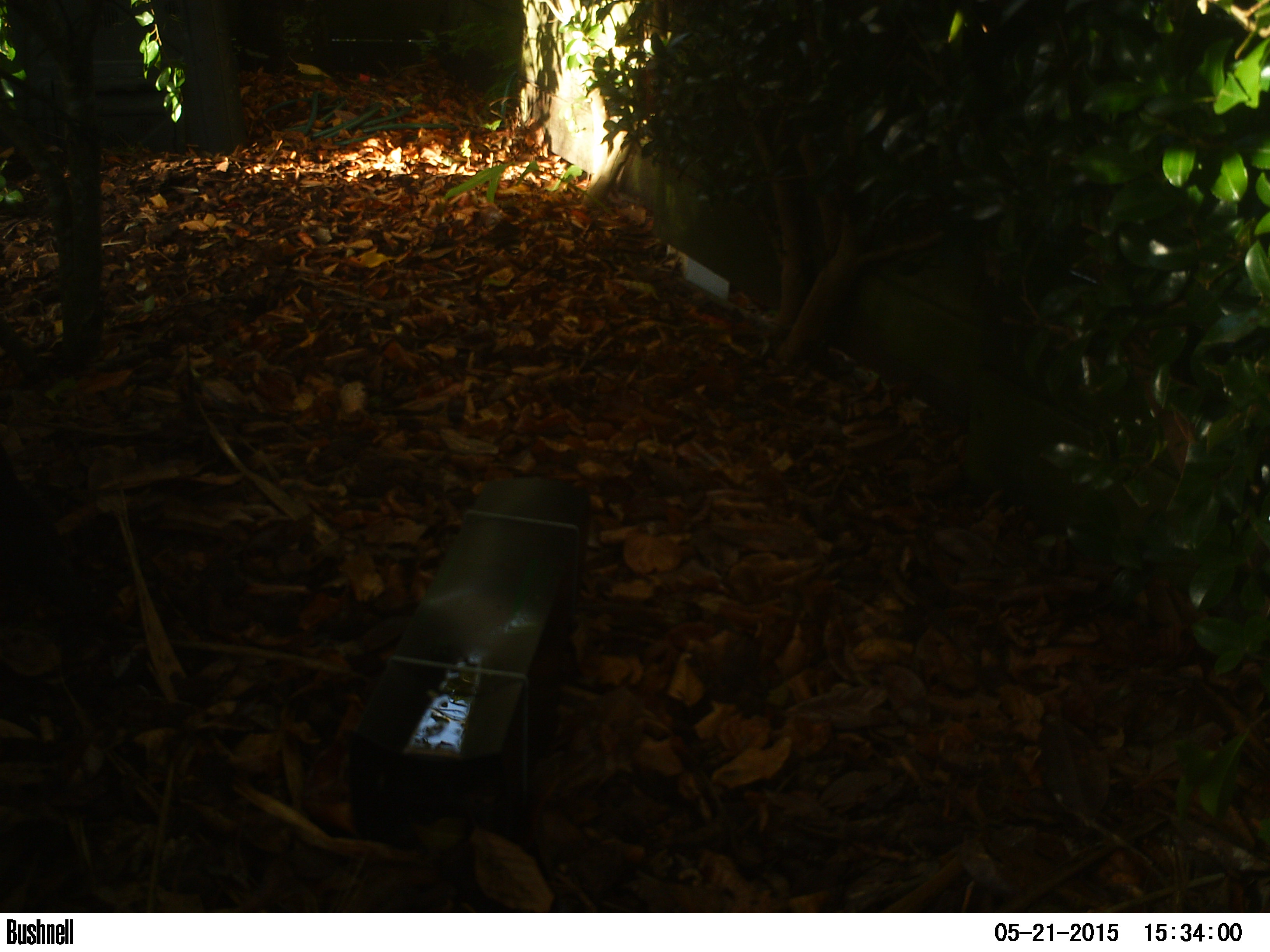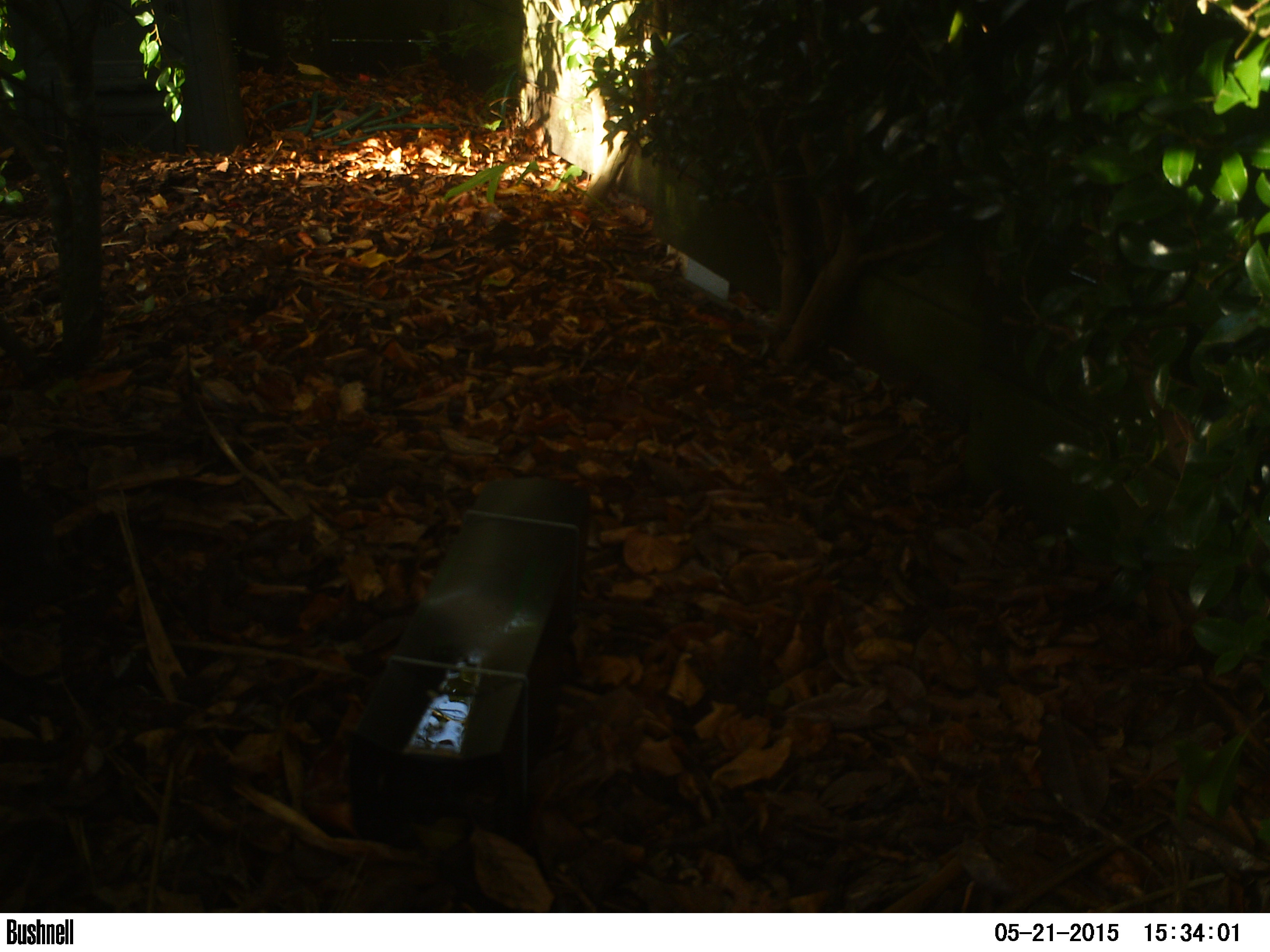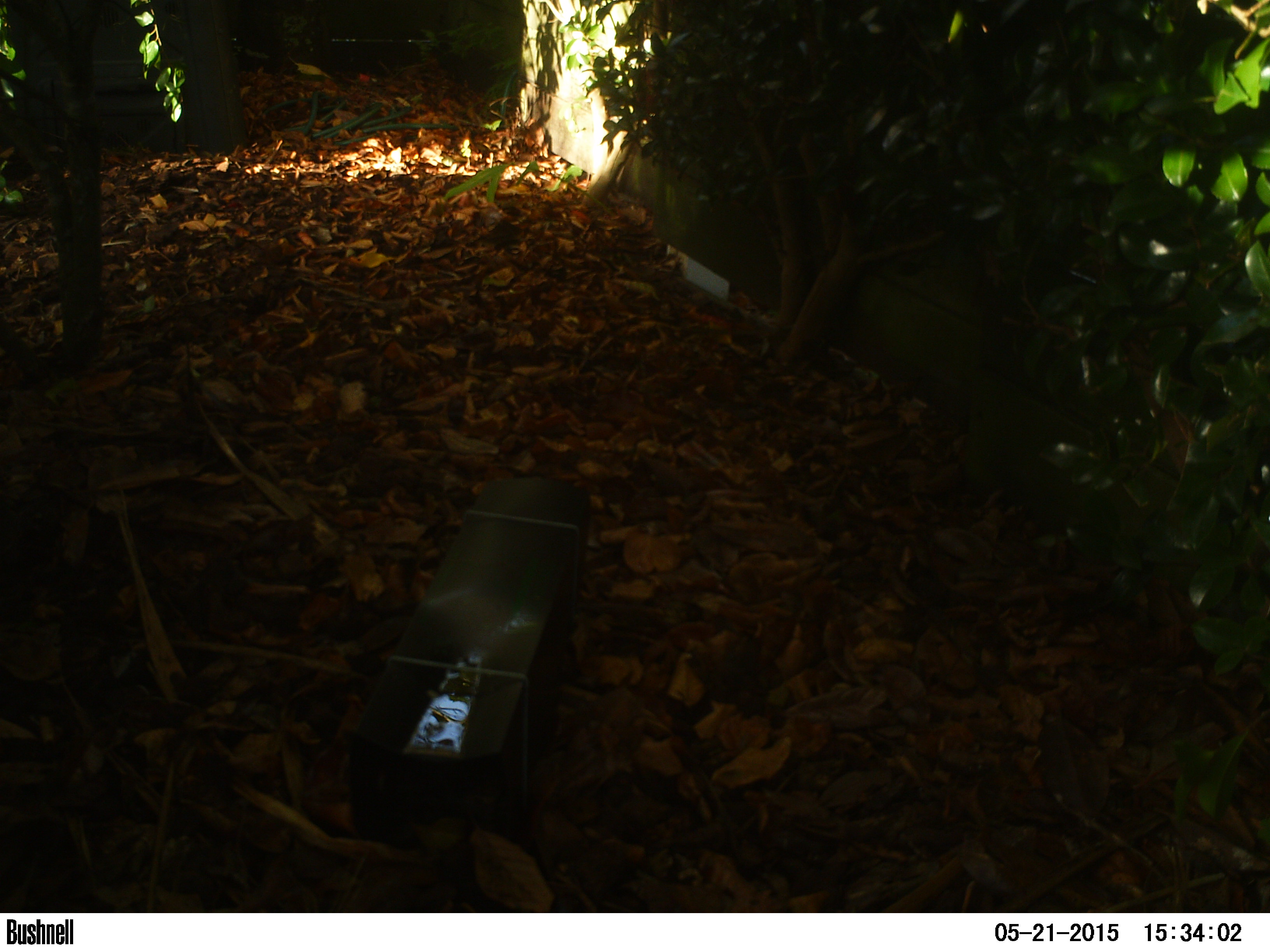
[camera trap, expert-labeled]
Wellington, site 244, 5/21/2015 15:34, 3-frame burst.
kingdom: Animalia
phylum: Chordata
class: Aves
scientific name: Aves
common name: bird